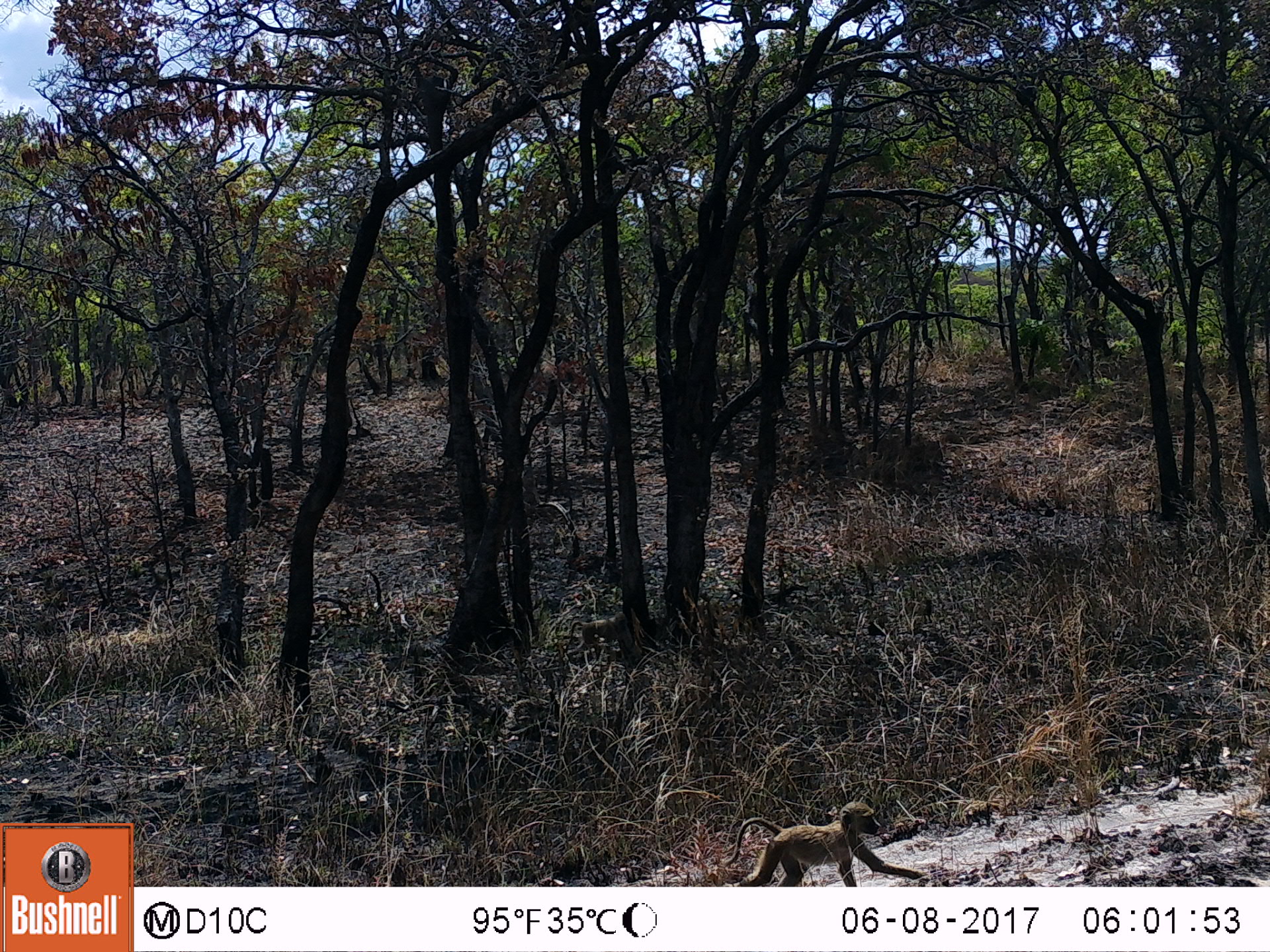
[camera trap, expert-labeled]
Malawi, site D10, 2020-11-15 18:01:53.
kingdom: Animalia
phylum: Chordata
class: Mammalia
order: Primates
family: Cercopithecidae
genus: Papio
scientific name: Papio cynocephalus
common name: yellow baboon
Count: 2.